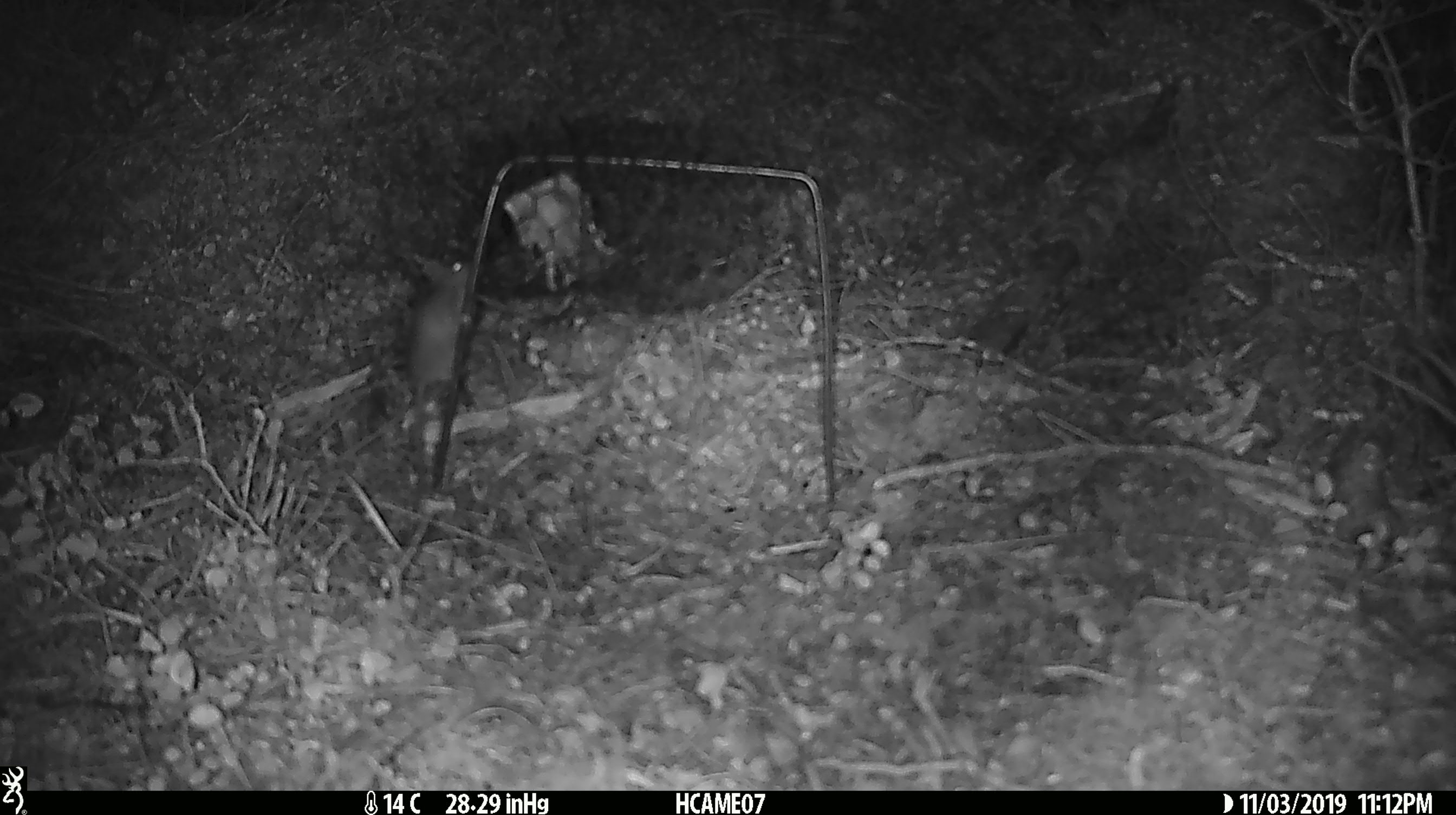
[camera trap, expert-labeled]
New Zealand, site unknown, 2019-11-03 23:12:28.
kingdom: Animalia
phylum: Chordata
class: Mammalia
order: Rodentia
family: Muridae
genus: Mus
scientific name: Mus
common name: mouse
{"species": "mouse (Mus)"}